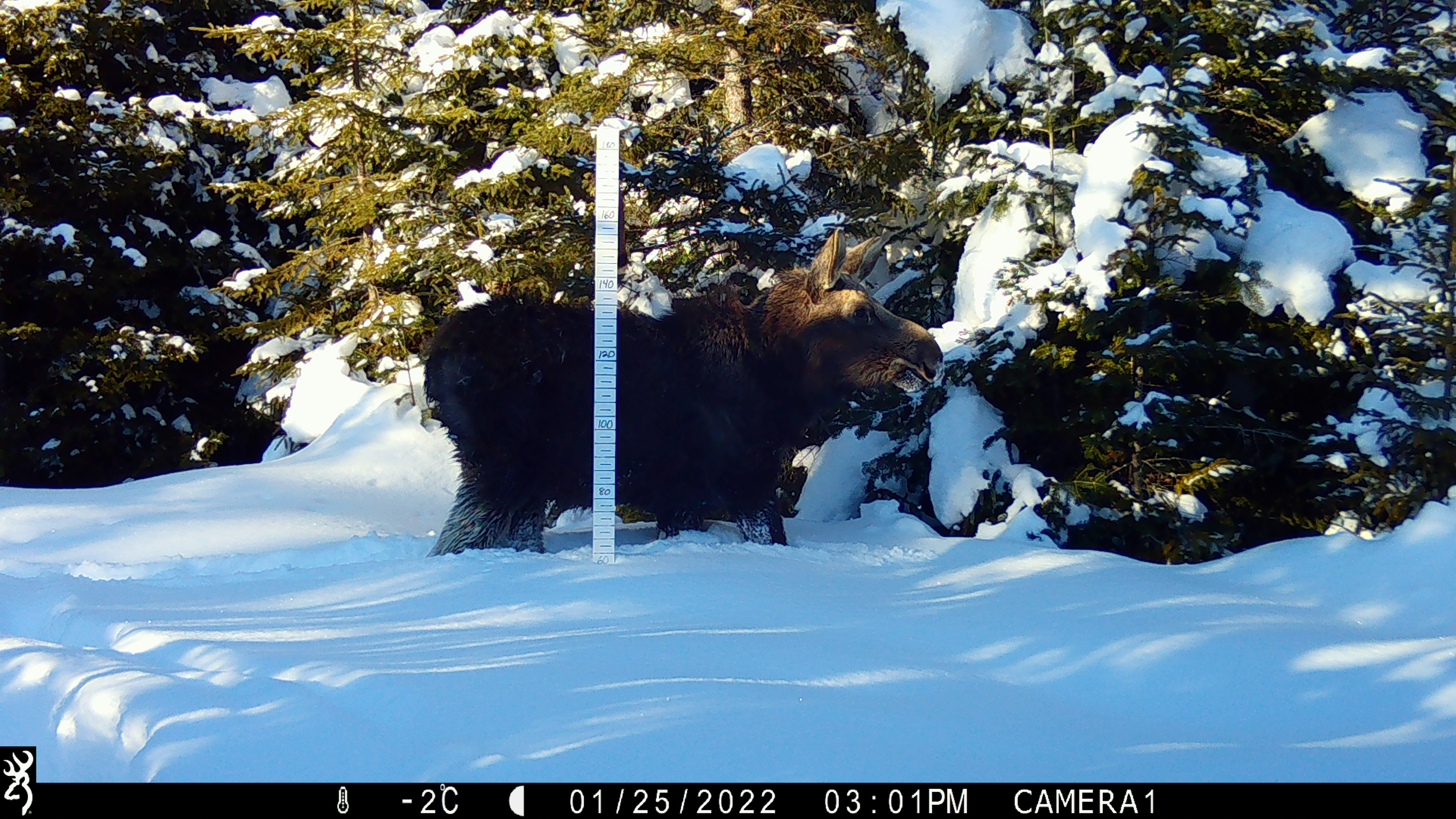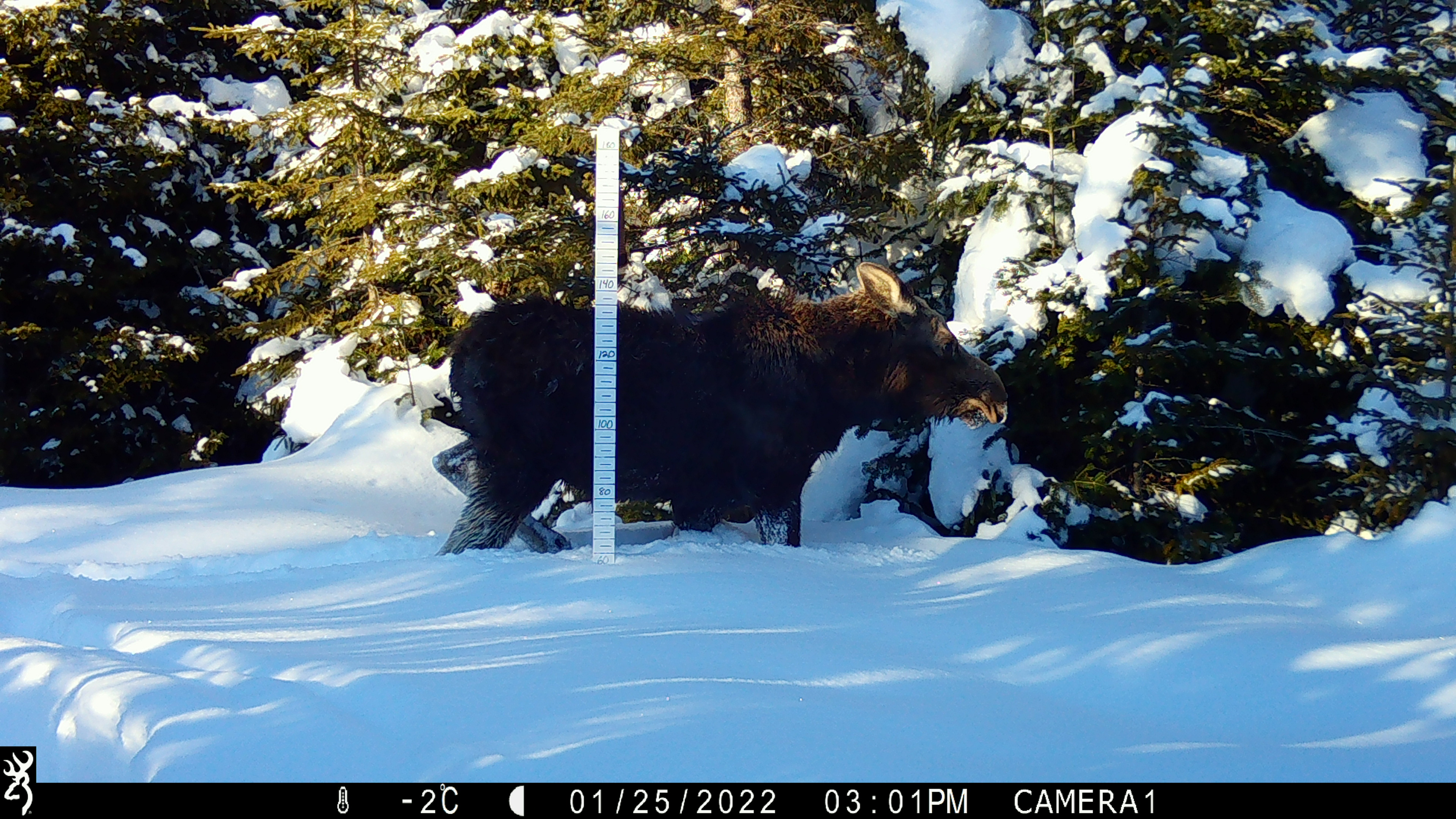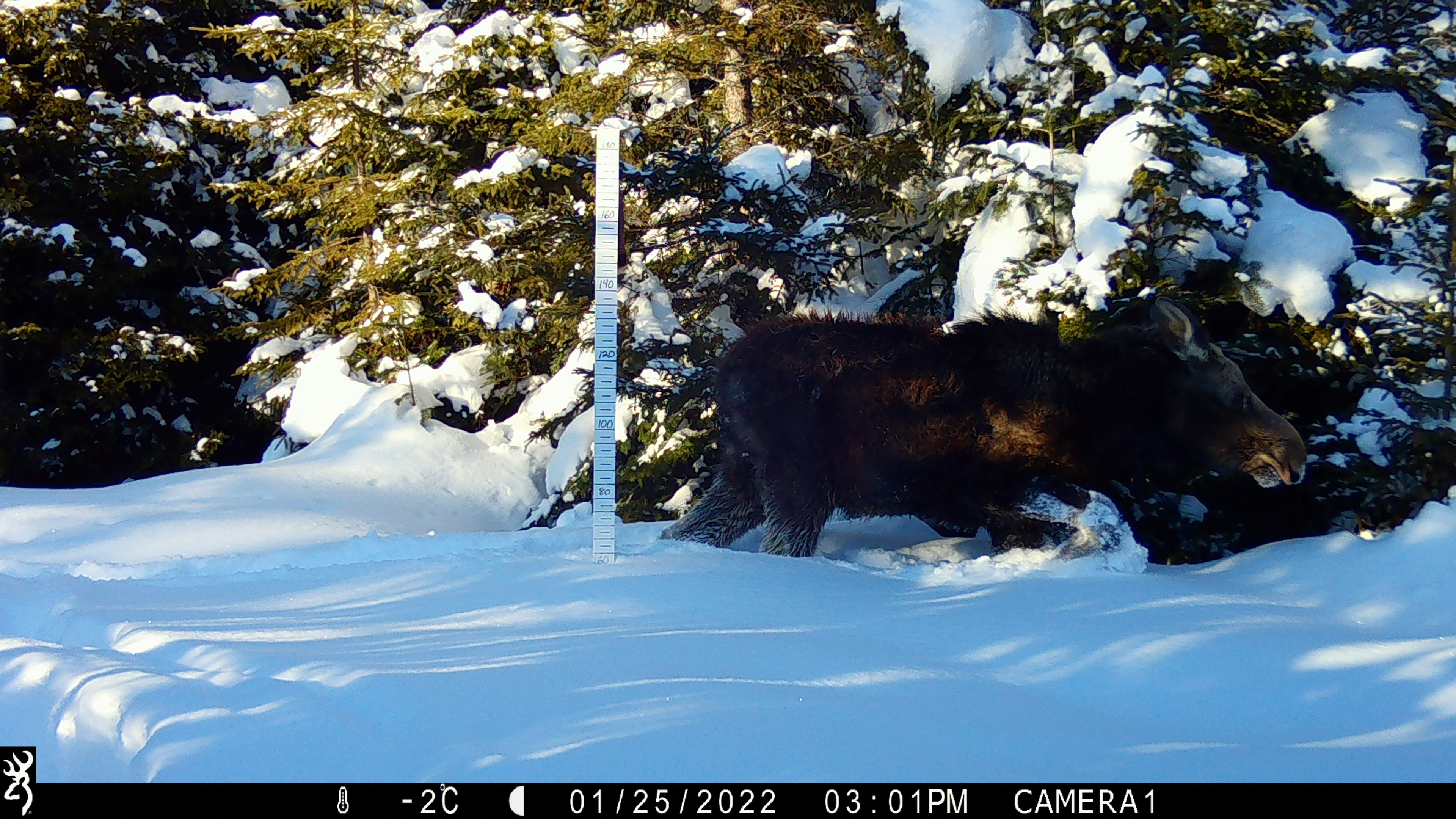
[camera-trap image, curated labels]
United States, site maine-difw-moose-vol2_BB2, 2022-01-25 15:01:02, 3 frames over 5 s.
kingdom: Animalia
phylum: Chordata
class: Mammalia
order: Artiodactyla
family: Cervidae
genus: Alces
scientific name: Alces alces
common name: moose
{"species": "moose (Alces alces)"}